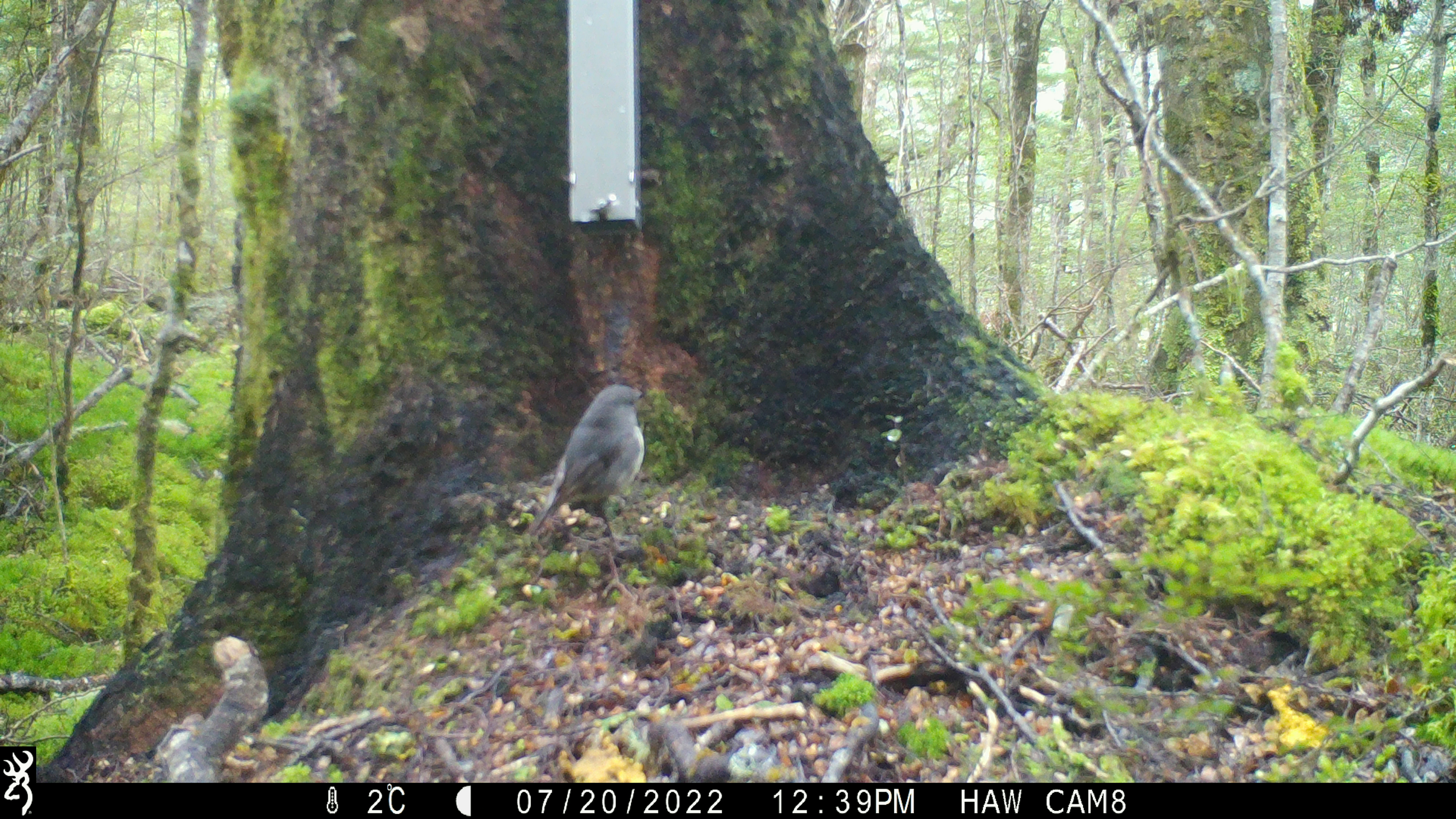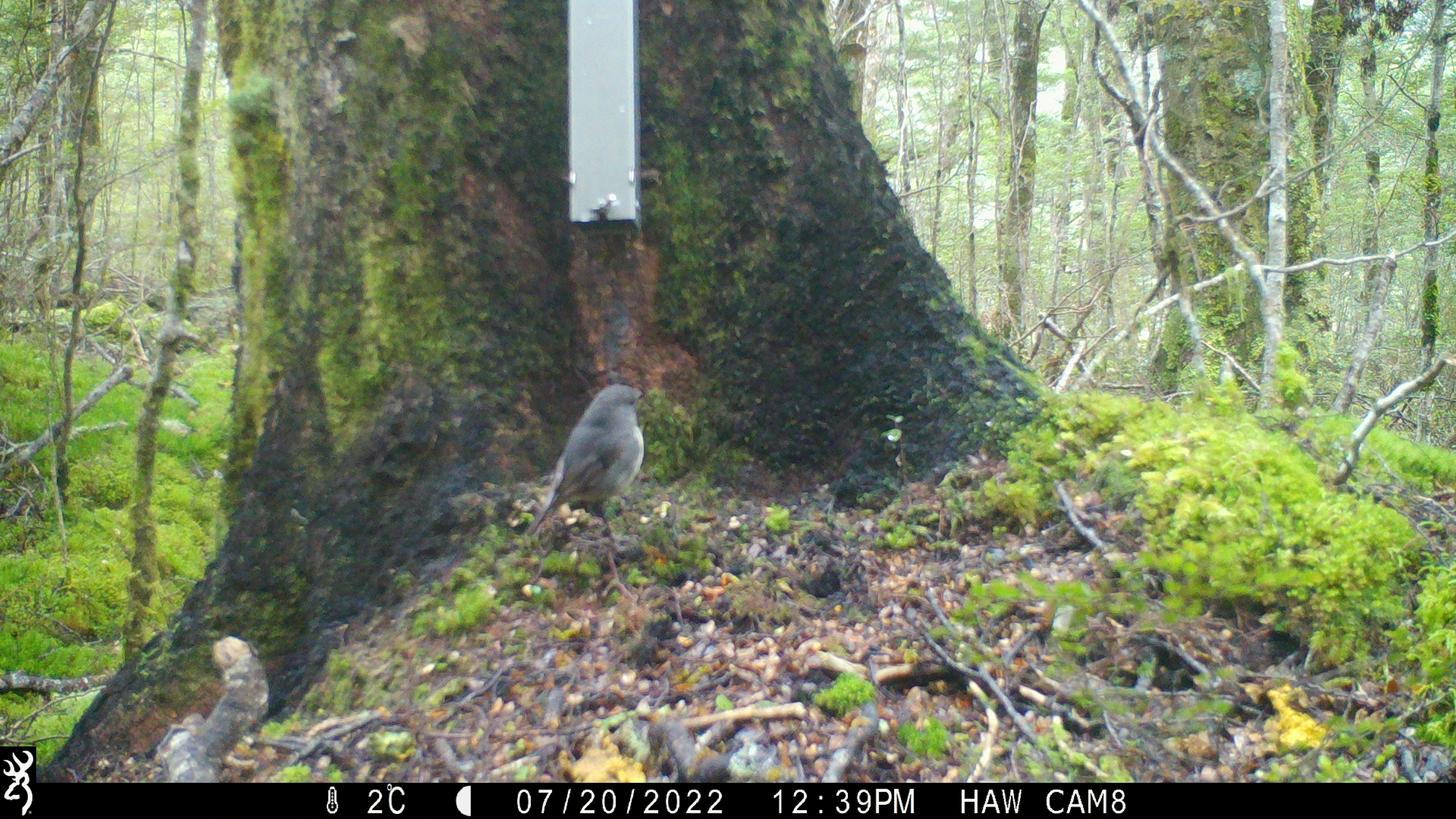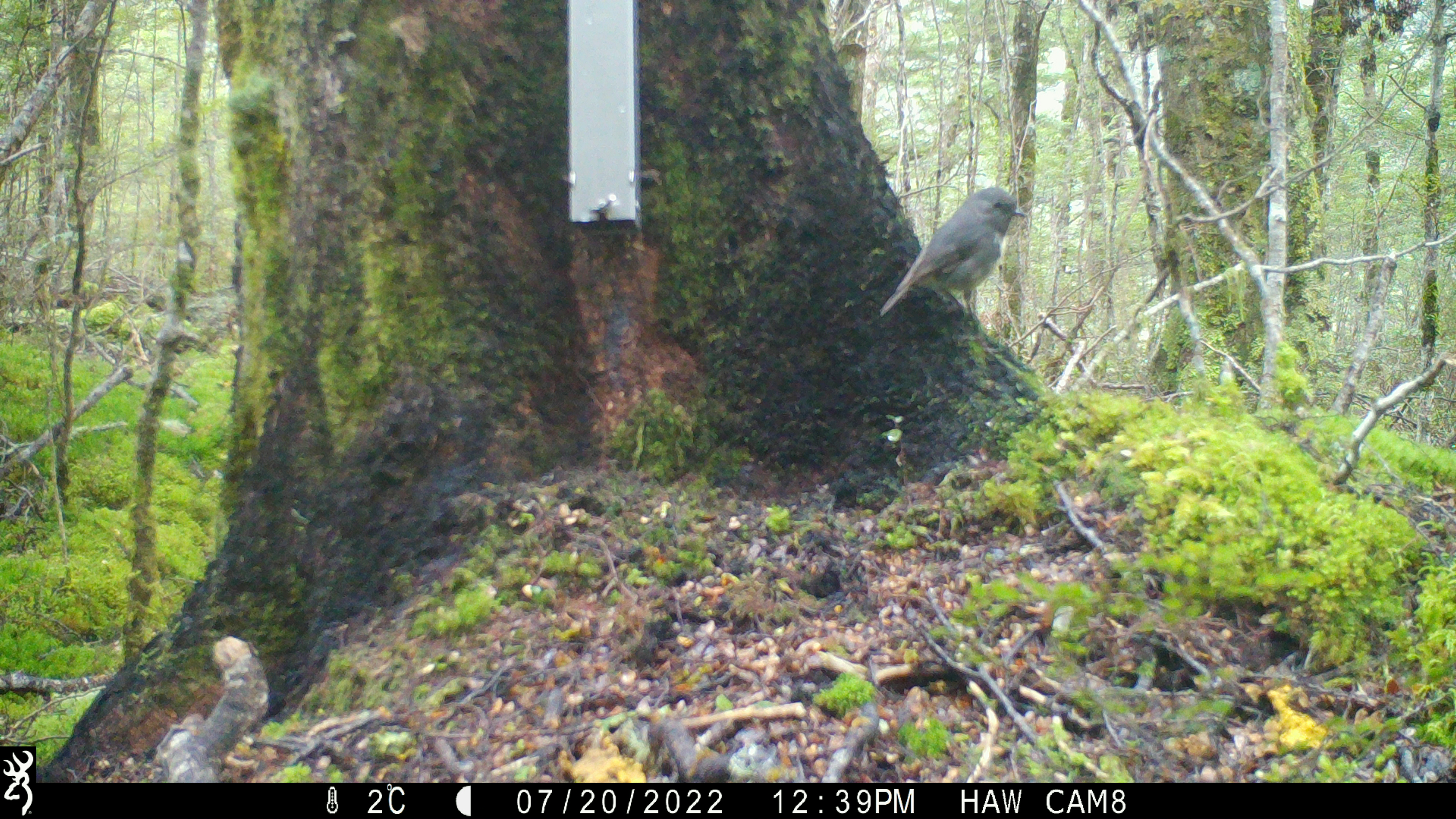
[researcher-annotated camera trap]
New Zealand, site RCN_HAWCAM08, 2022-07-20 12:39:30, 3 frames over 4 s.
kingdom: Animalia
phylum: Chordata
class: Aves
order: Passeriformes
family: Petroicidae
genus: Petroica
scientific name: Petroica australis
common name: new zealand robin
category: robin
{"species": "robin (new zealand robin) (Petroica australis)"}